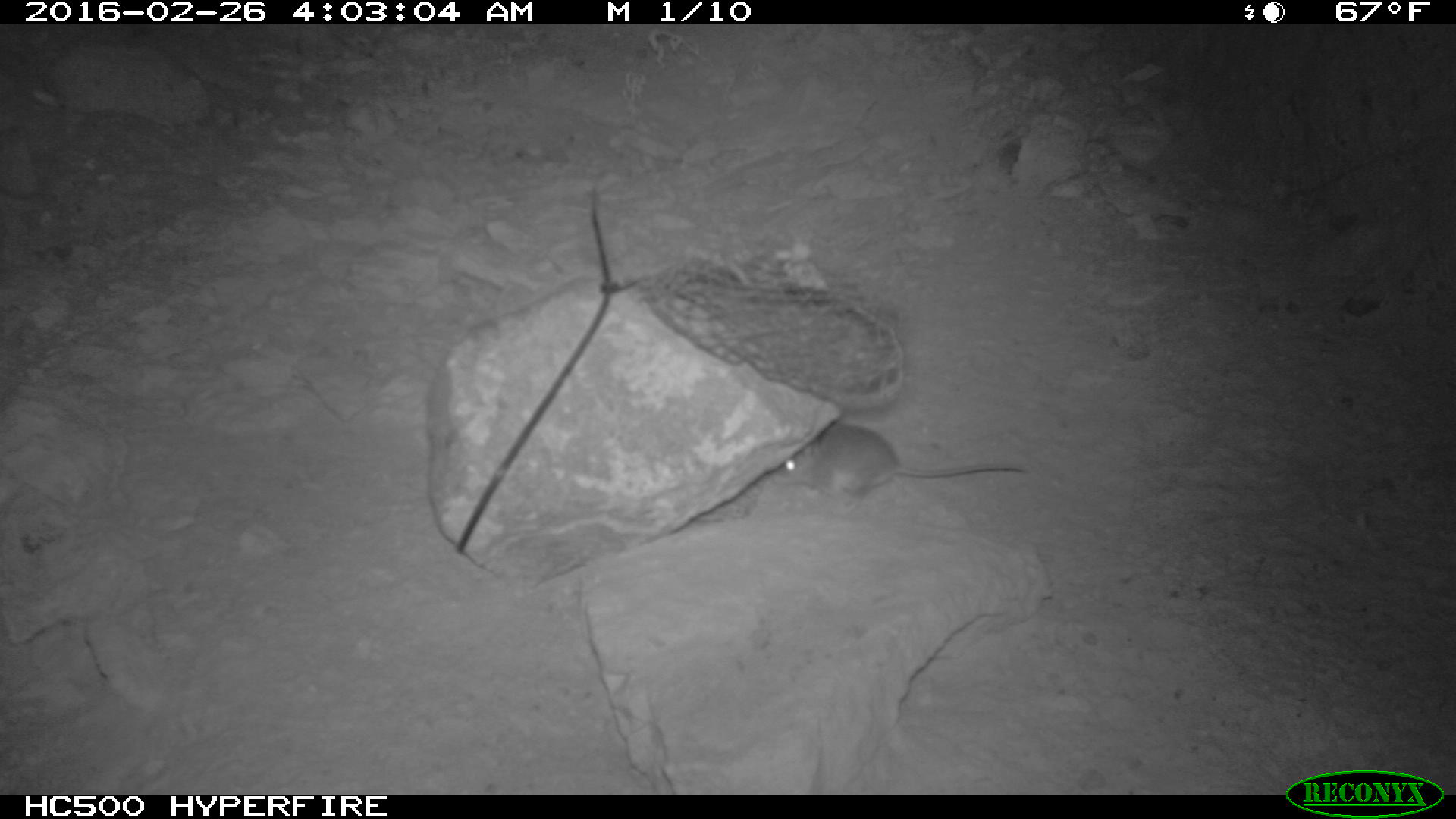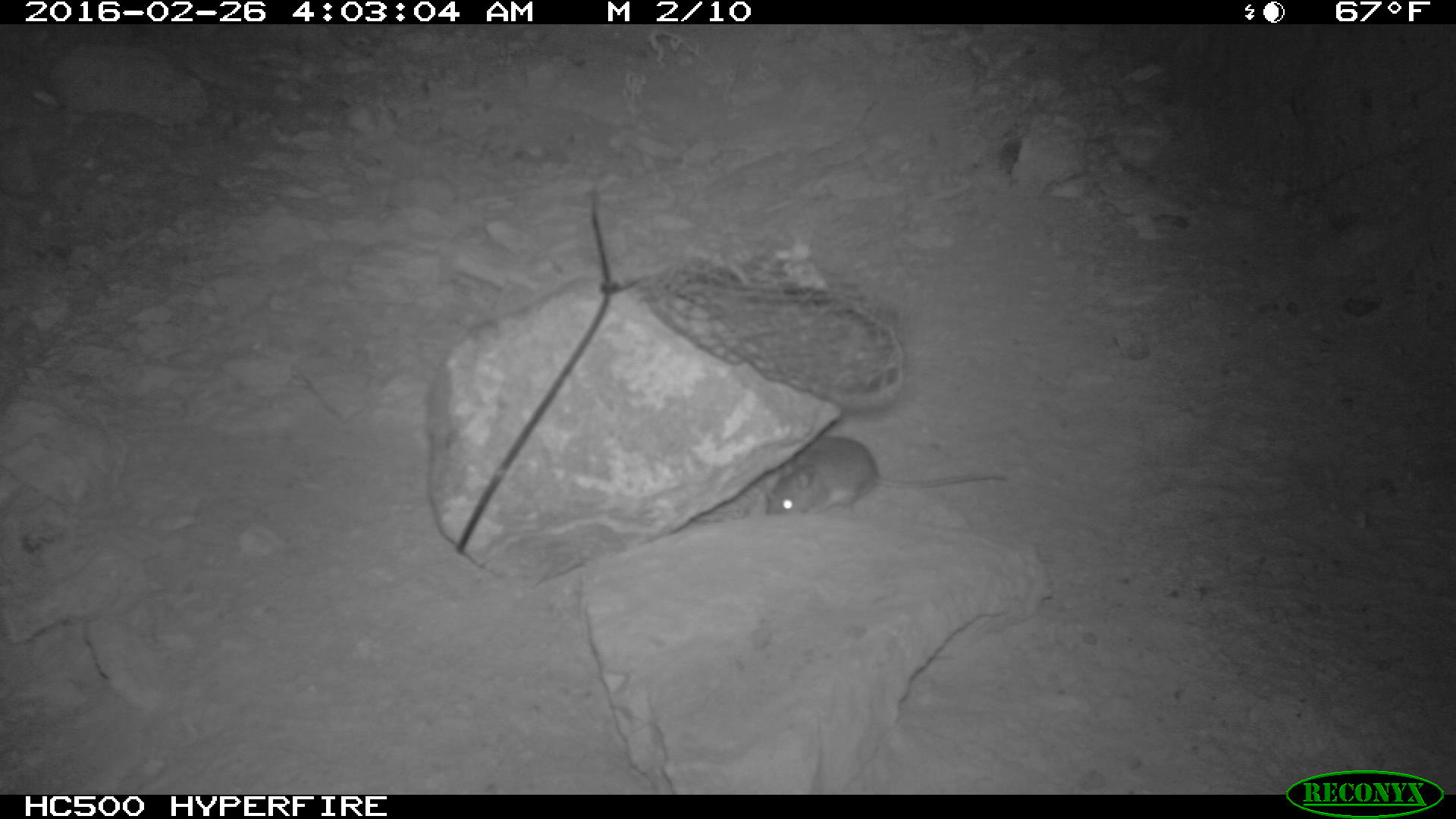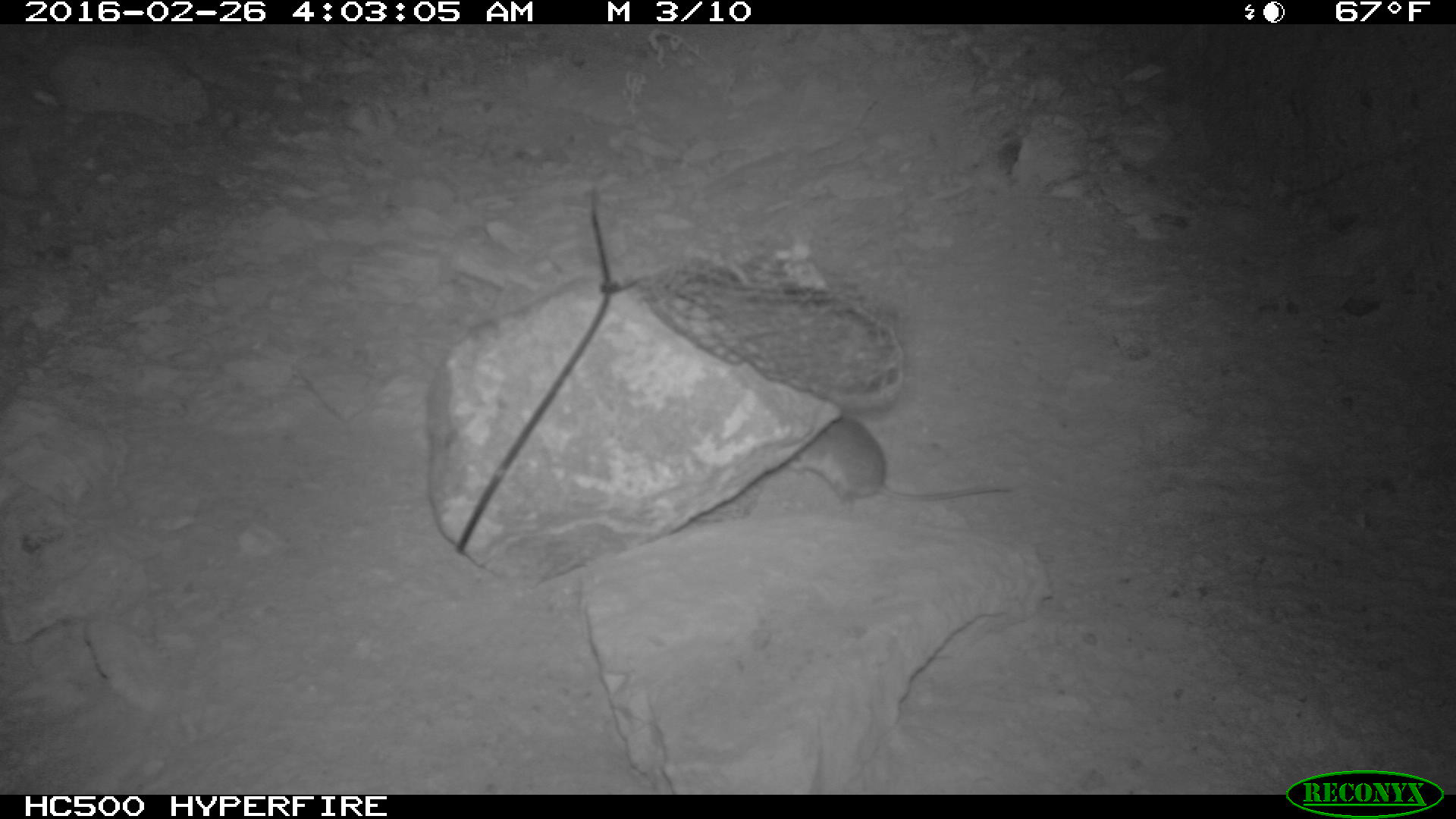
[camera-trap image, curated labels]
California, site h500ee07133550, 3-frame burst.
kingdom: Animalia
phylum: Chordata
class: Mammalia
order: Rodentia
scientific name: Rodentia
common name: rodent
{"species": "rodent (Rodentia)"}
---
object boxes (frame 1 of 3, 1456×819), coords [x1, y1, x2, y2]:
rodent: [765, 420, 1028, 518]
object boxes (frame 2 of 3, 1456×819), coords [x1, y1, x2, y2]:
rodent: [757, 438, 1009, 517]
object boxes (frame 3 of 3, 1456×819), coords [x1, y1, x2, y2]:
rodent: [782, 416, 1012, 516]